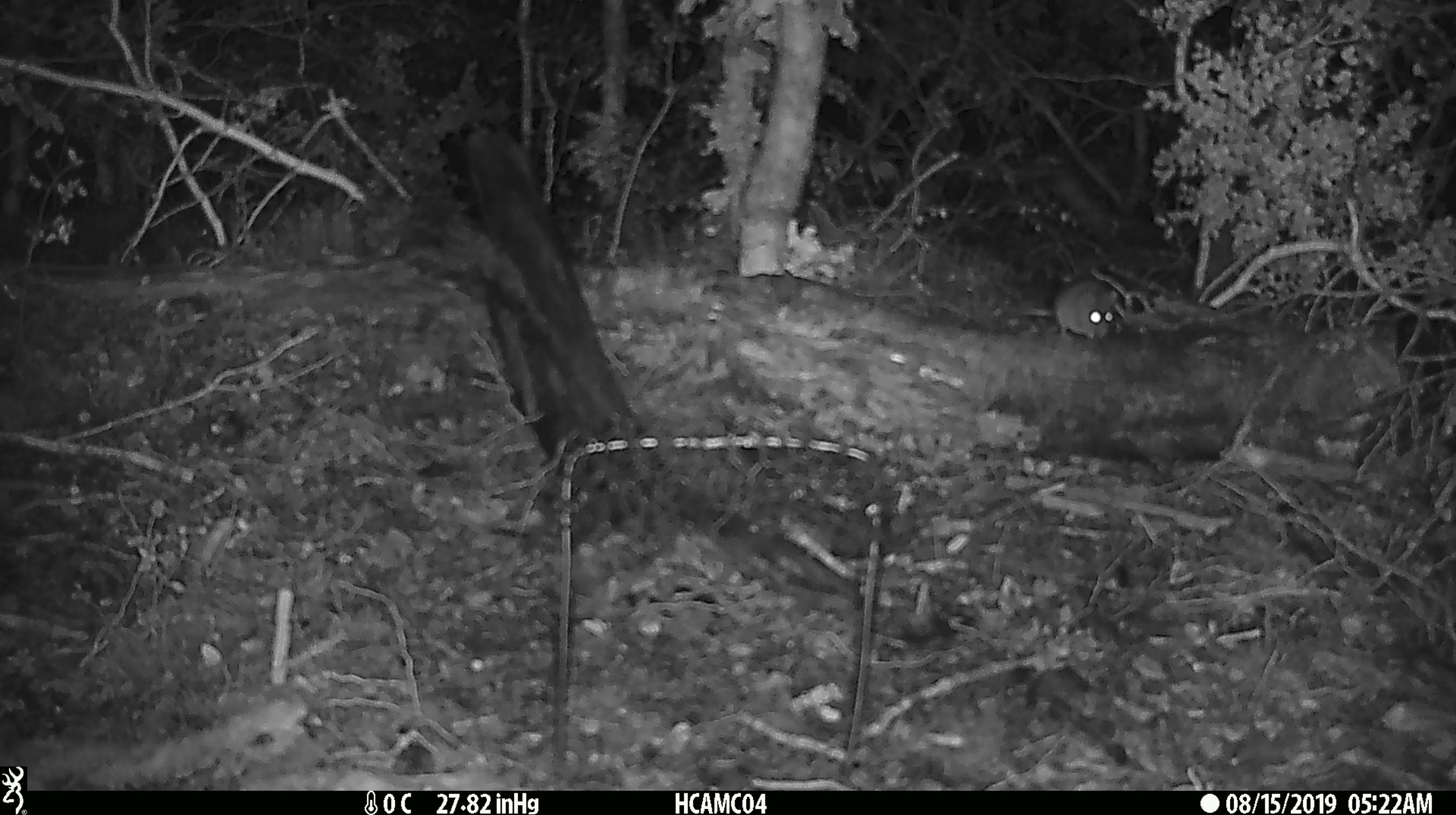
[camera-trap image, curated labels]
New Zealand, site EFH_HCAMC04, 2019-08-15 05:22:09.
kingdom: Animalia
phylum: Chordata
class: Mammalia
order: Rodentia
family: Muridae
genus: Mus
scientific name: Mus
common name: mouse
Mouse (Mus).